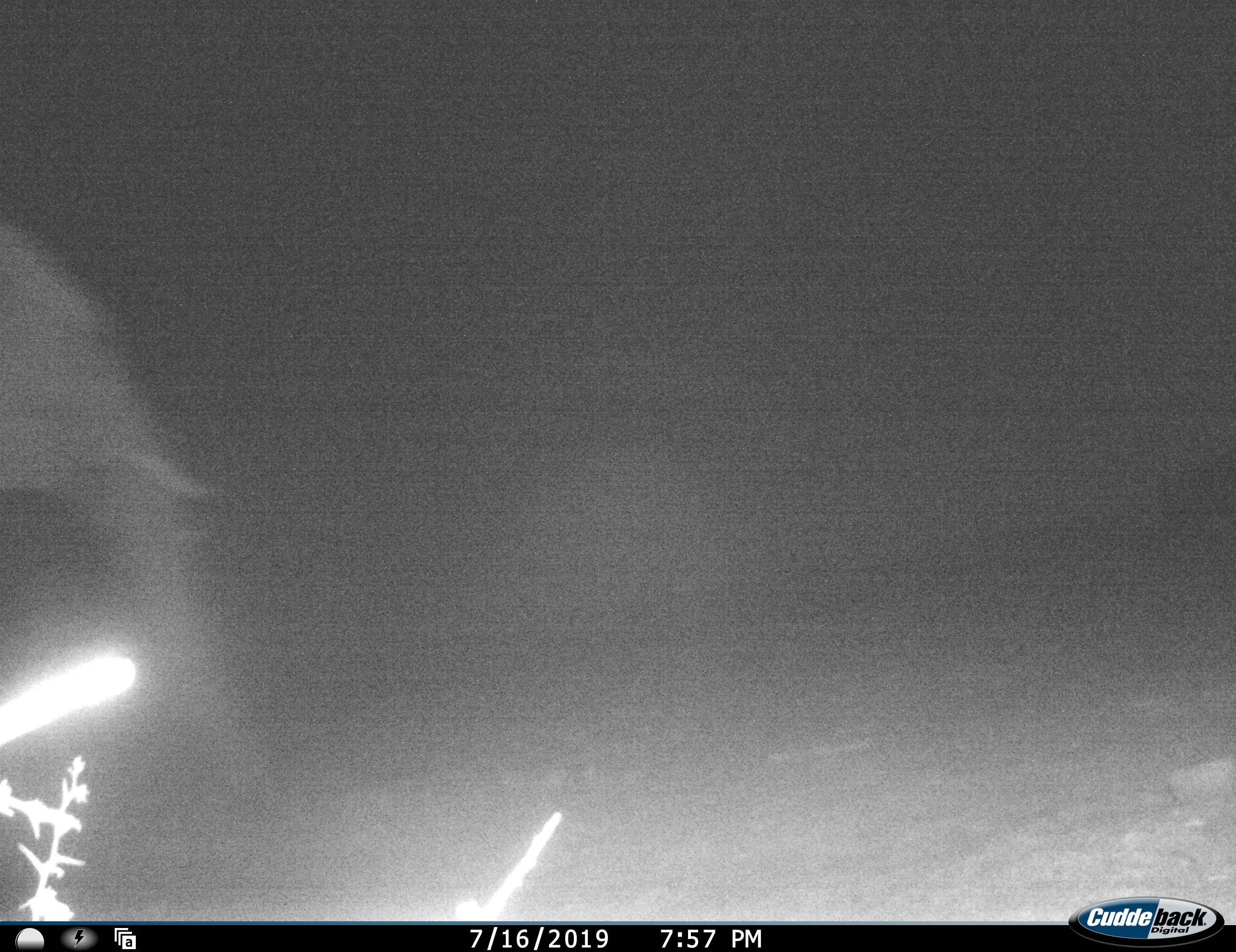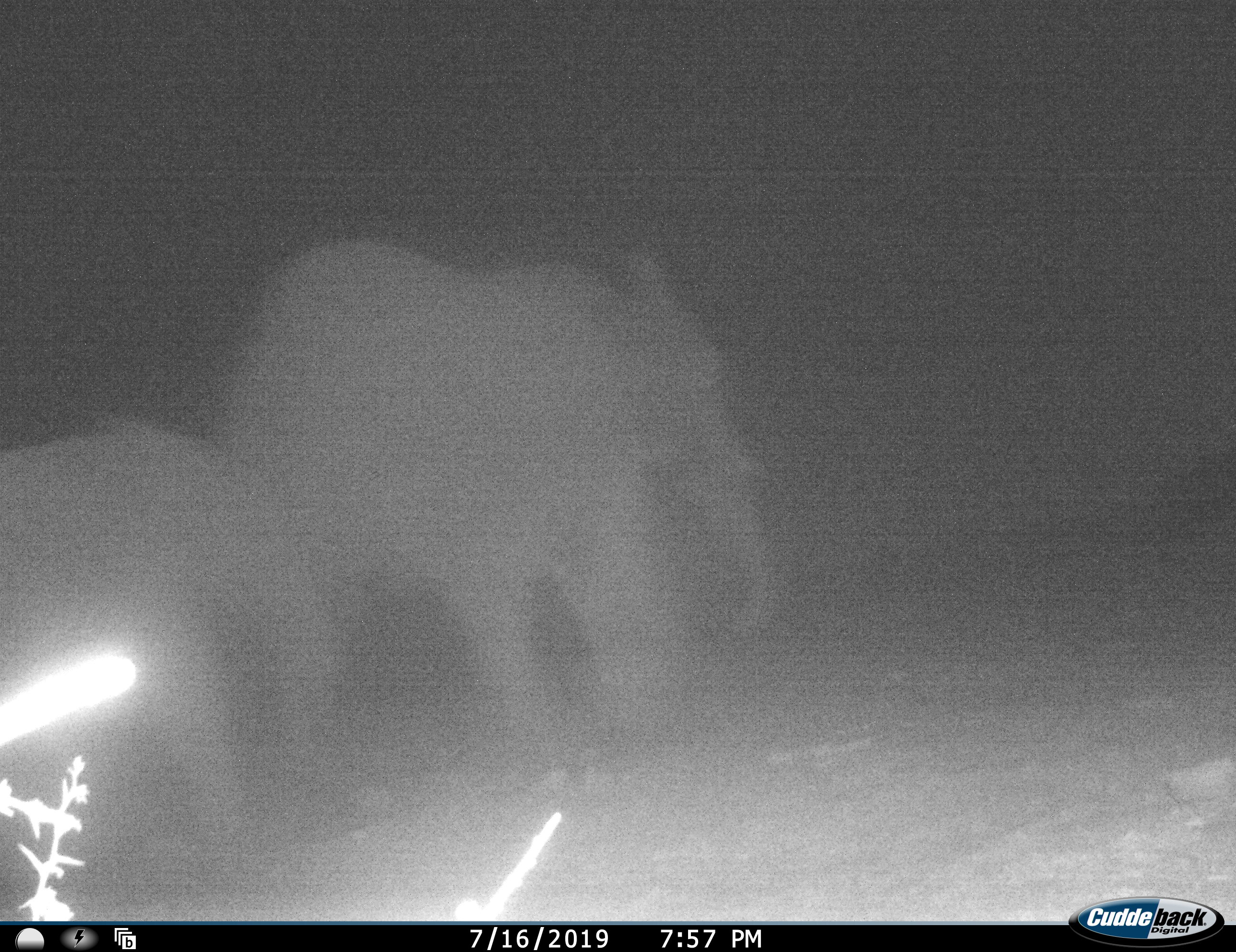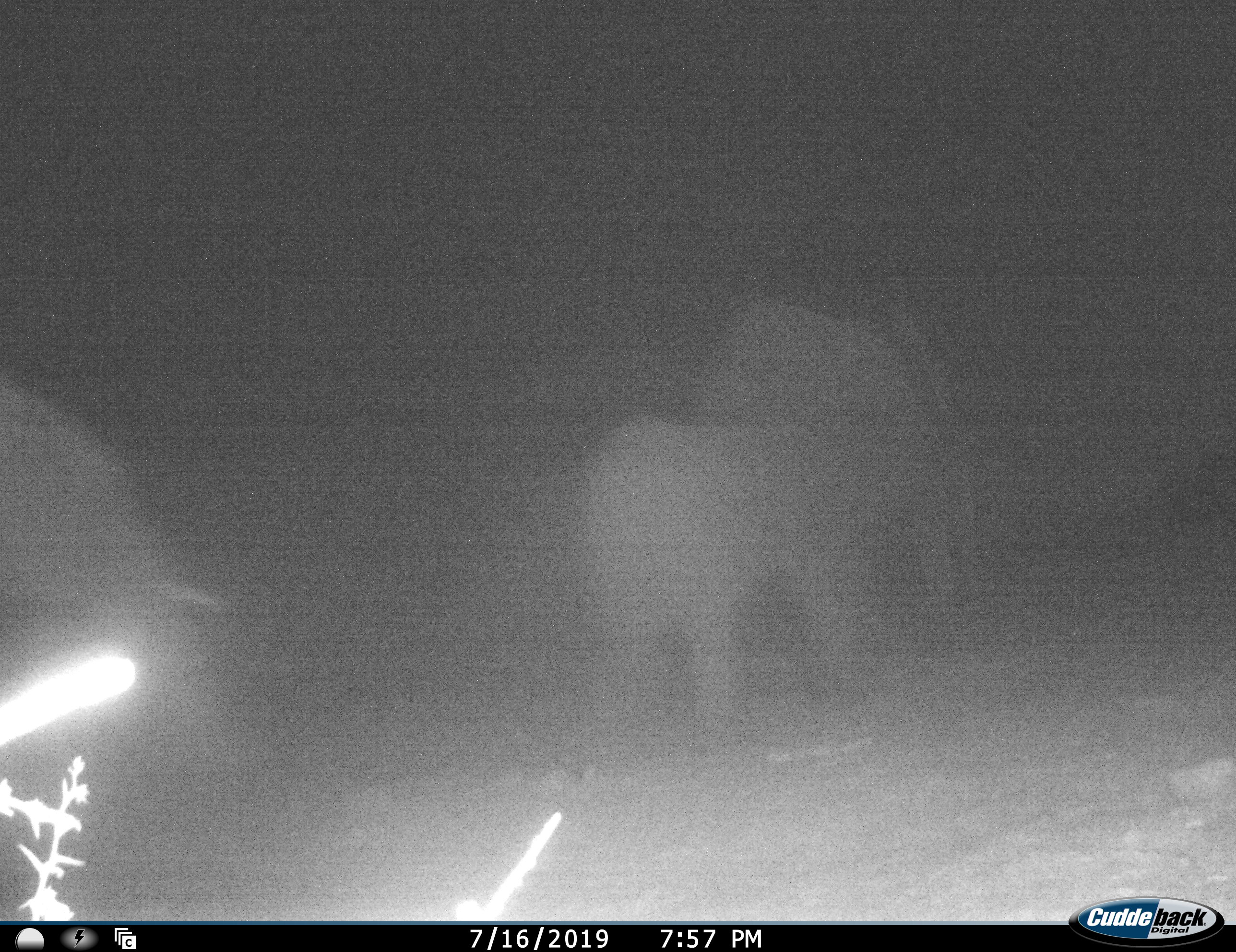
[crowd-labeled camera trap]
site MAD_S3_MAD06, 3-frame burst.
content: unidentified animal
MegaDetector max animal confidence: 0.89